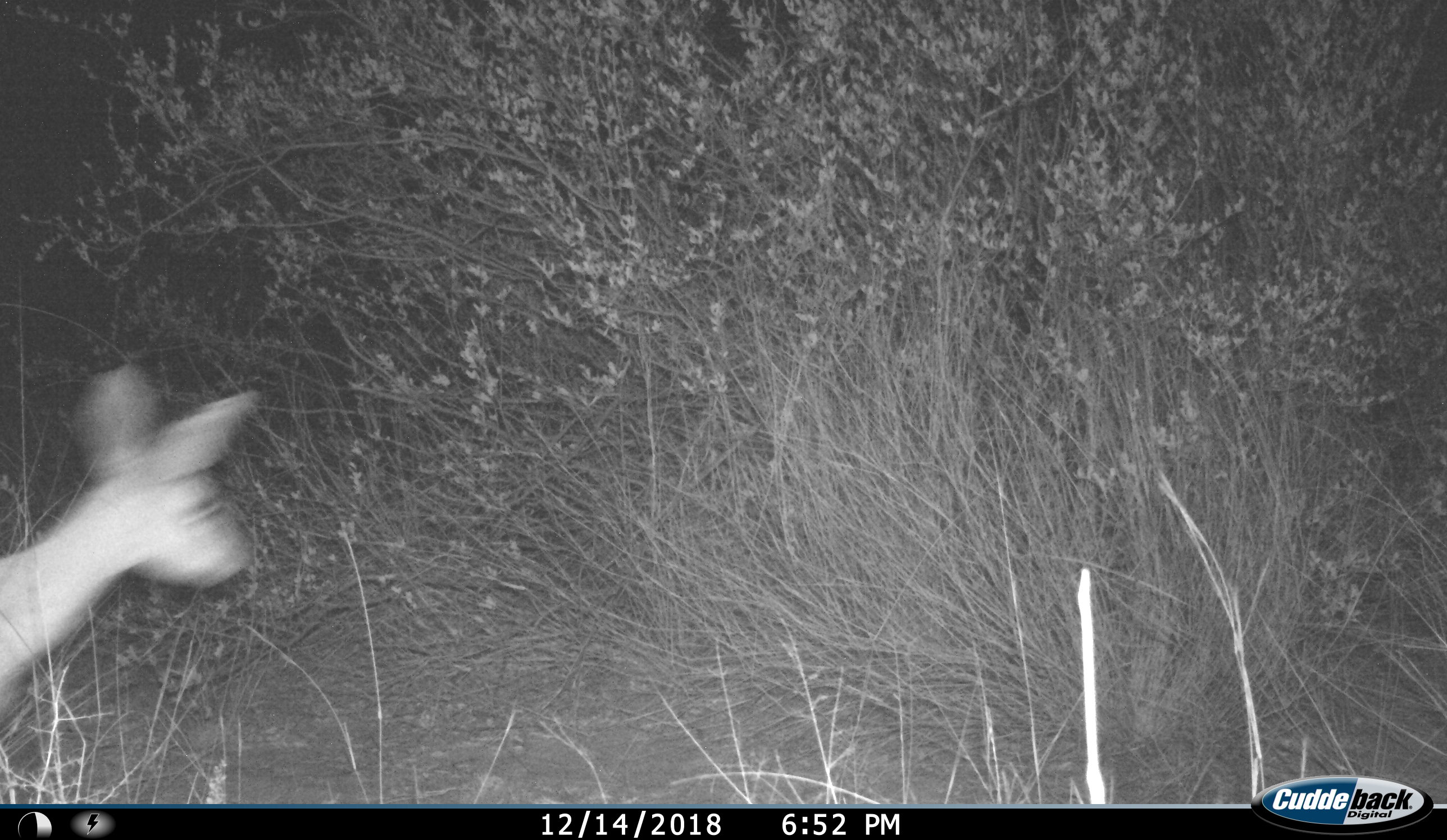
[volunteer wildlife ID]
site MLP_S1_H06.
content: unidentified animal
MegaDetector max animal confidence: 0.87